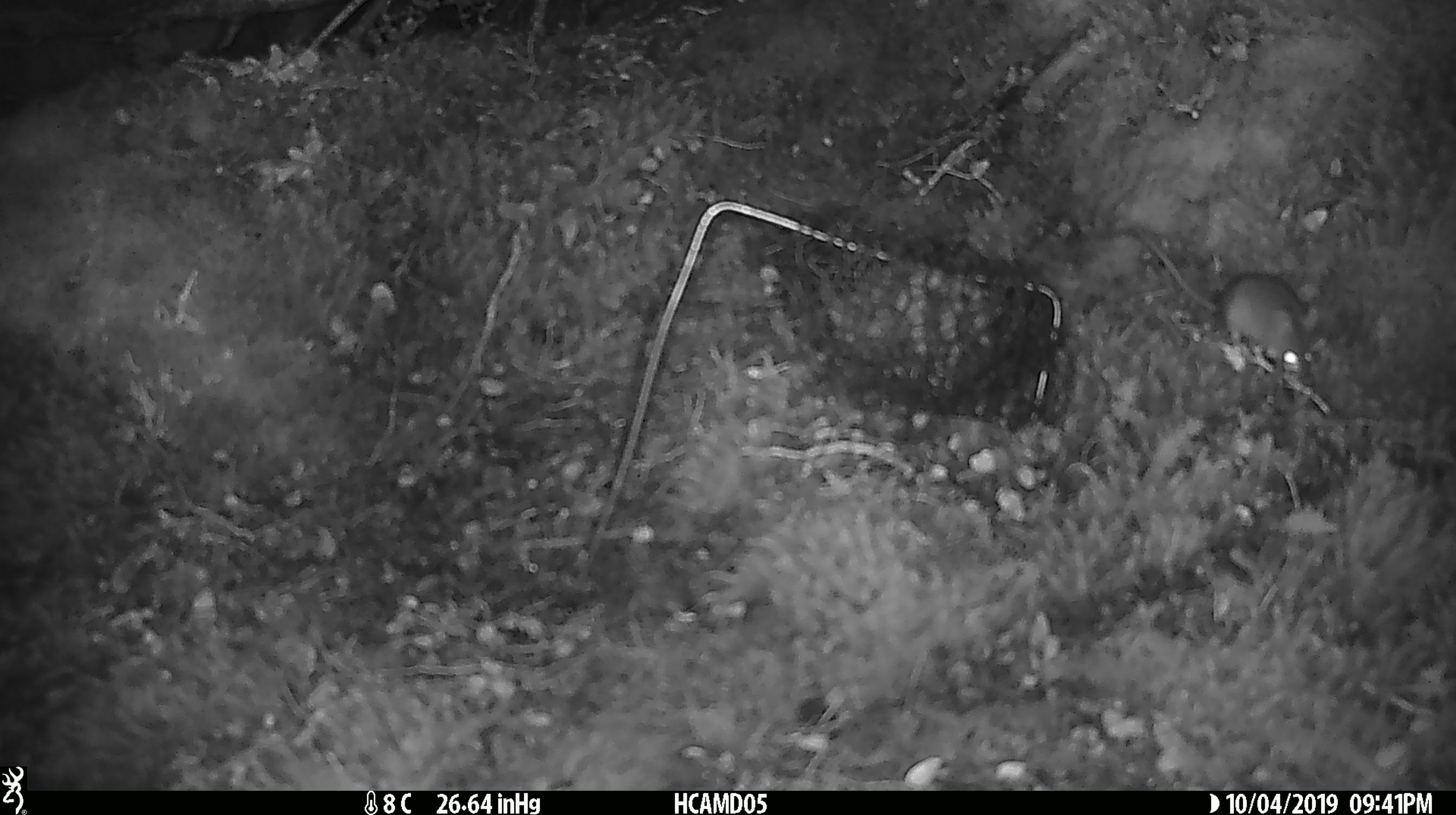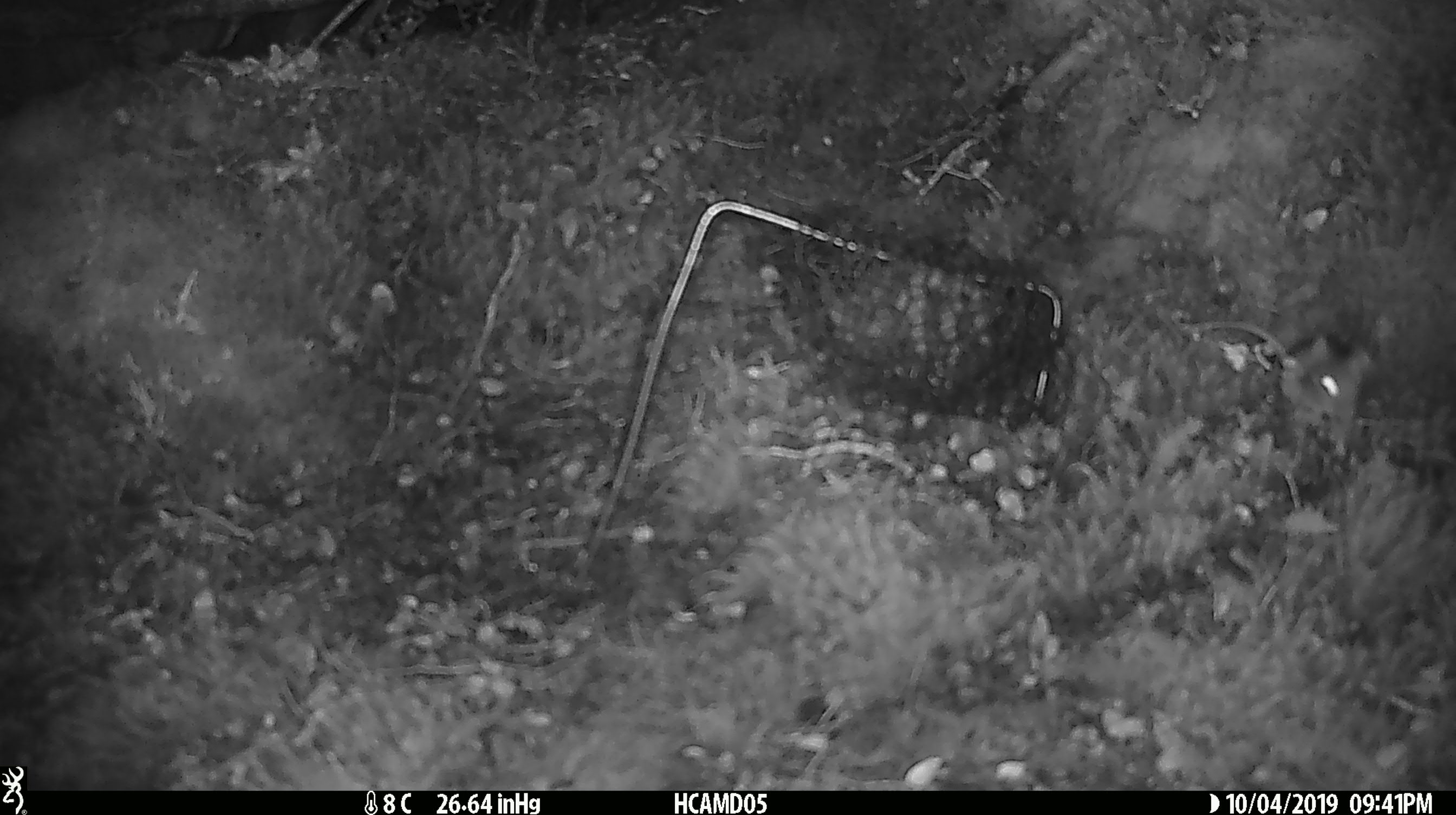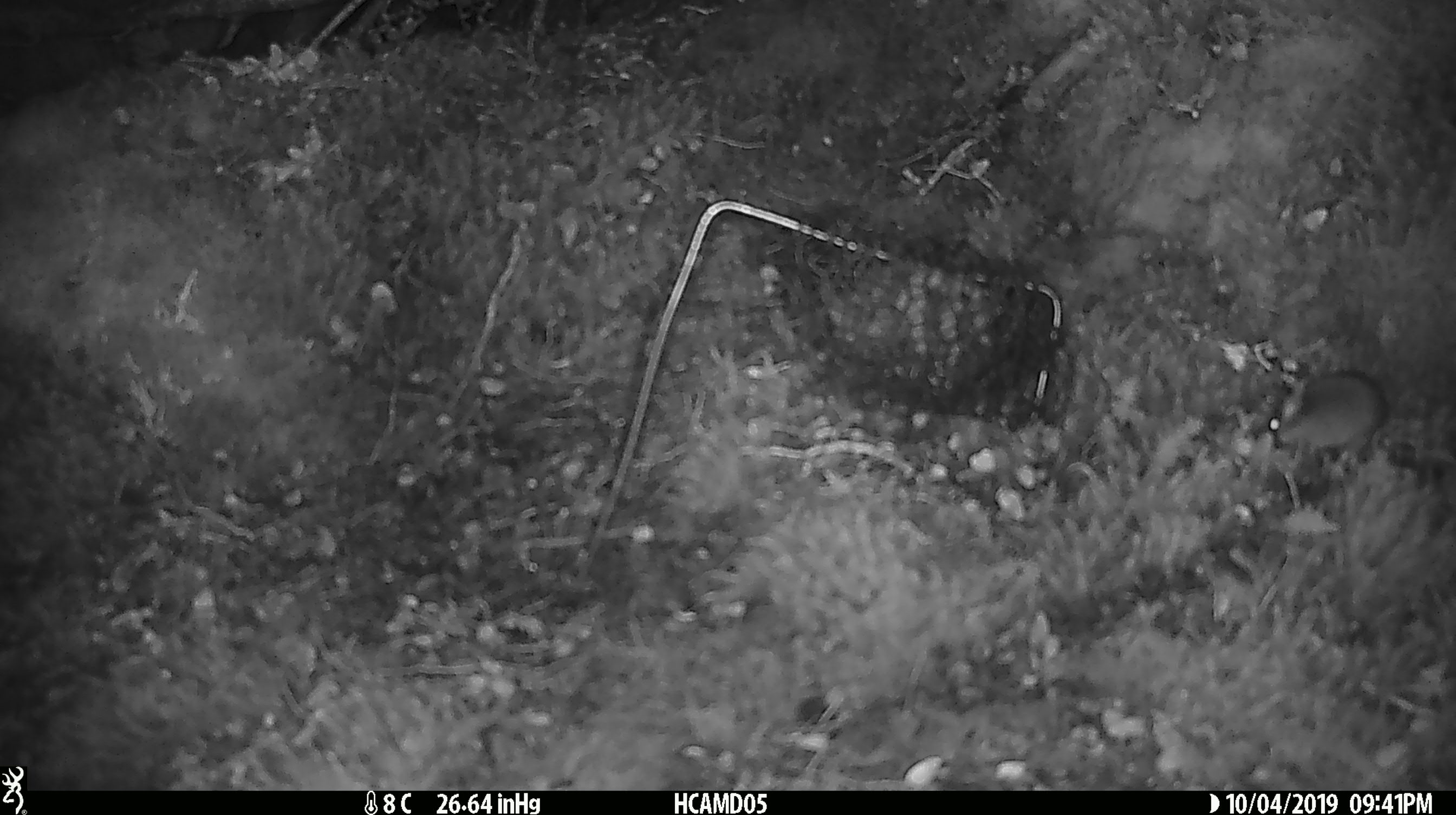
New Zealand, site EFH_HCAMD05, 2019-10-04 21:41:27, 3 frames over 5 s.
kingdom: Animalia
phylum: Chordata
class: Mammalia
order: Rodentia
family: Muridae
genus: Mus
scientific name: Mus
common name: mouse